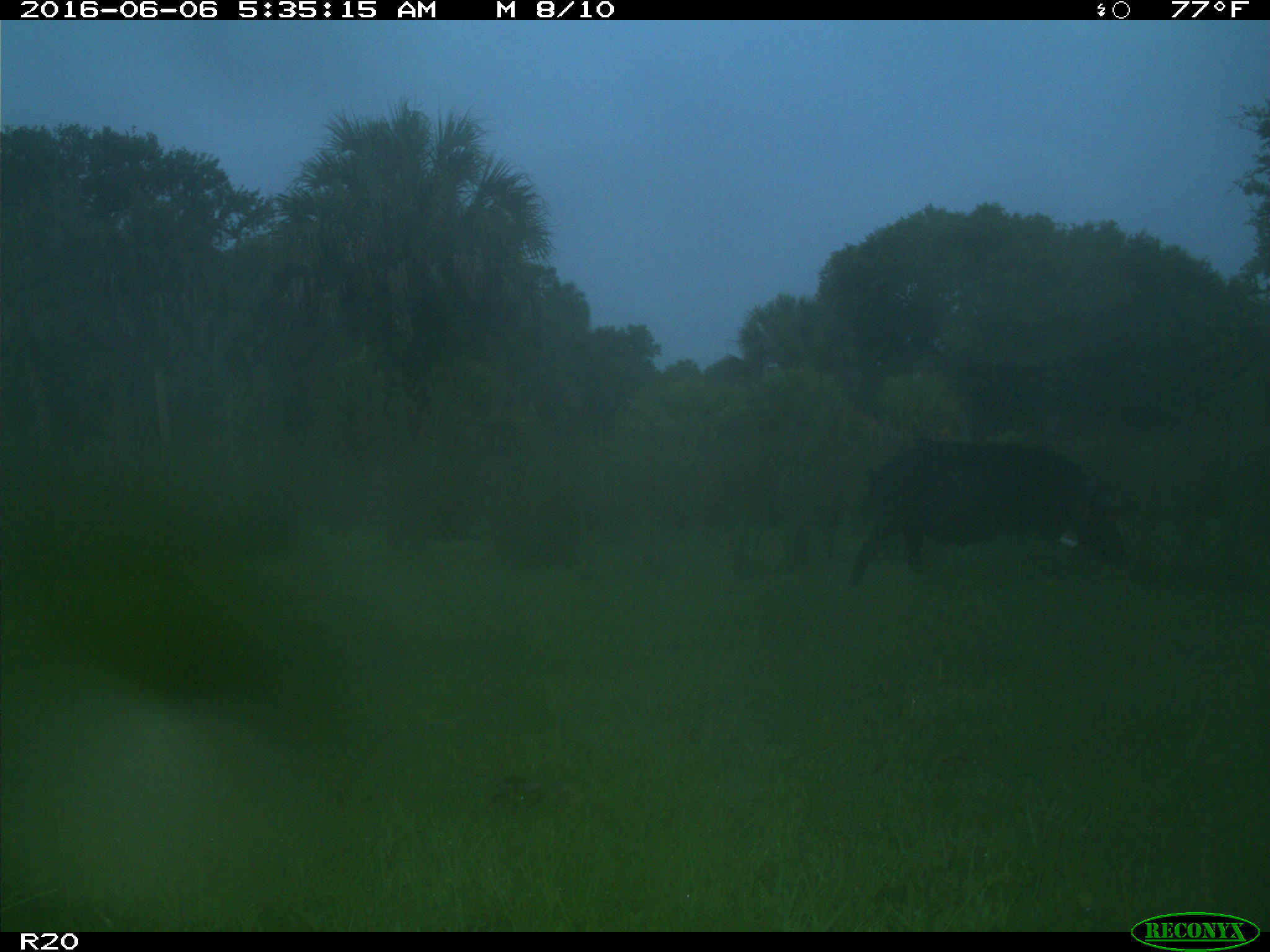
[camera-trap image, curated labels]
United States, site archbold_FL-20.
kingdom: Animalia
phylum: Chordata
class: Mammalia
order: Artiodactyla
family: Suidae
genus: Sus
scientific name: Sus scrofa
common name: wild boar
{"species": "Sus scrofa (wild boar)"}